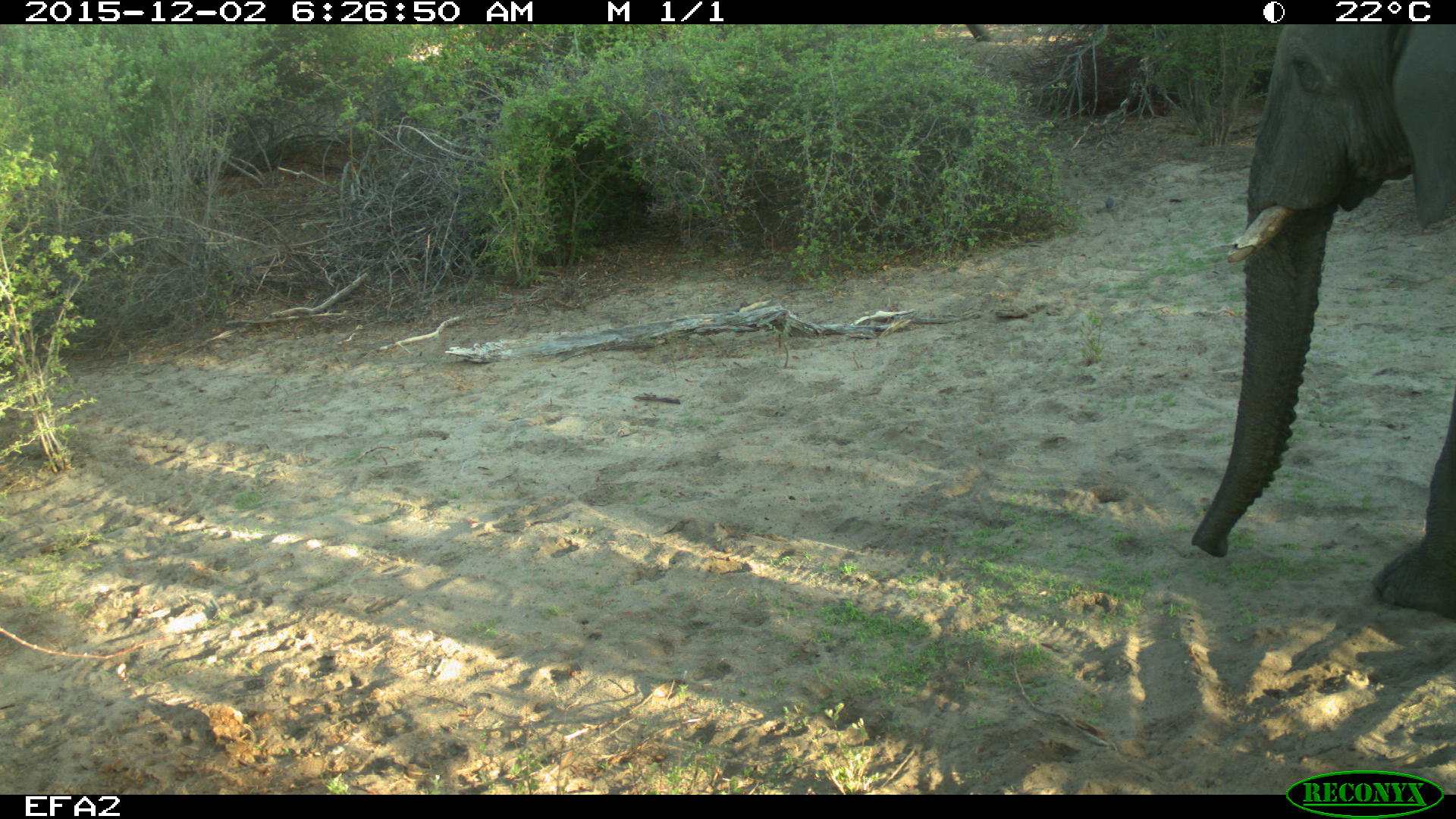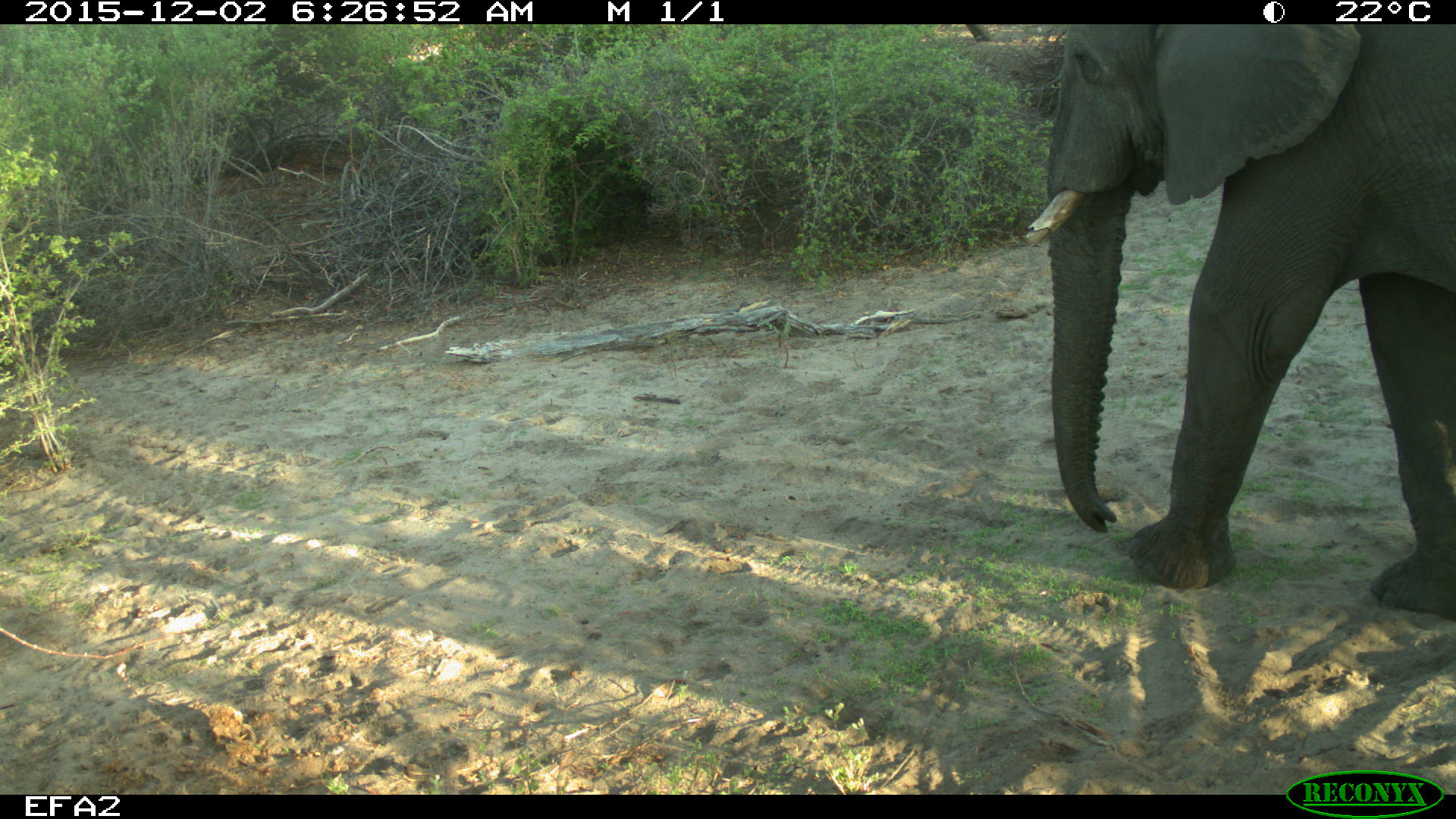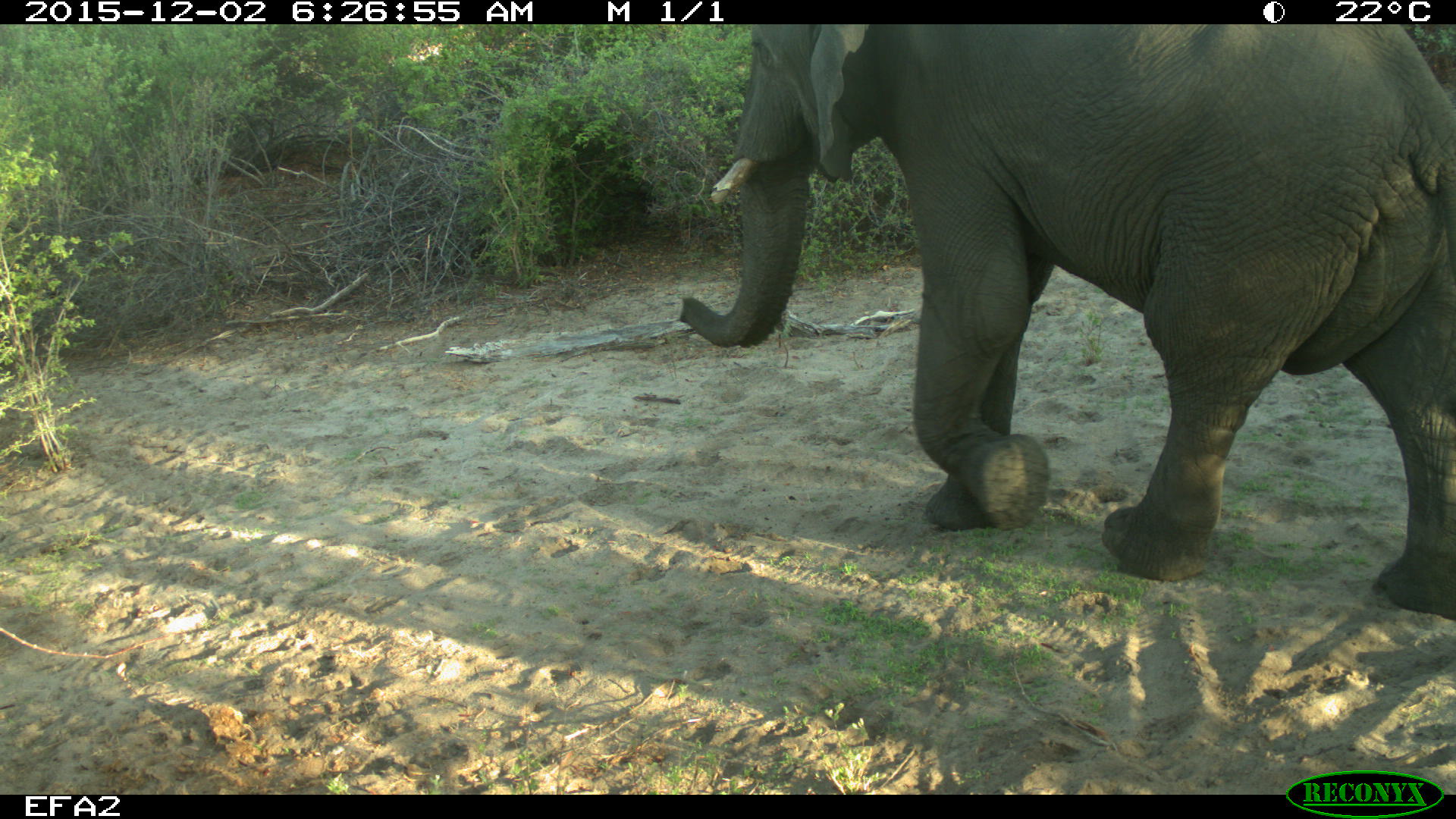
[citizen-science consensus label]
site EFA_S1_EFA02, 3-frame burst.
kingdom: Animalia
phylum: Chordata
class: Mammalia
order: Proboscidea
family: Elephantidae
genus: Loxodonta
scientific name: Loxodonta africana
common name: african bush elephant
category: elephant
Elephant (african bush elephant) (Loxodonta africana), count 1. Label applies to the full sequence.